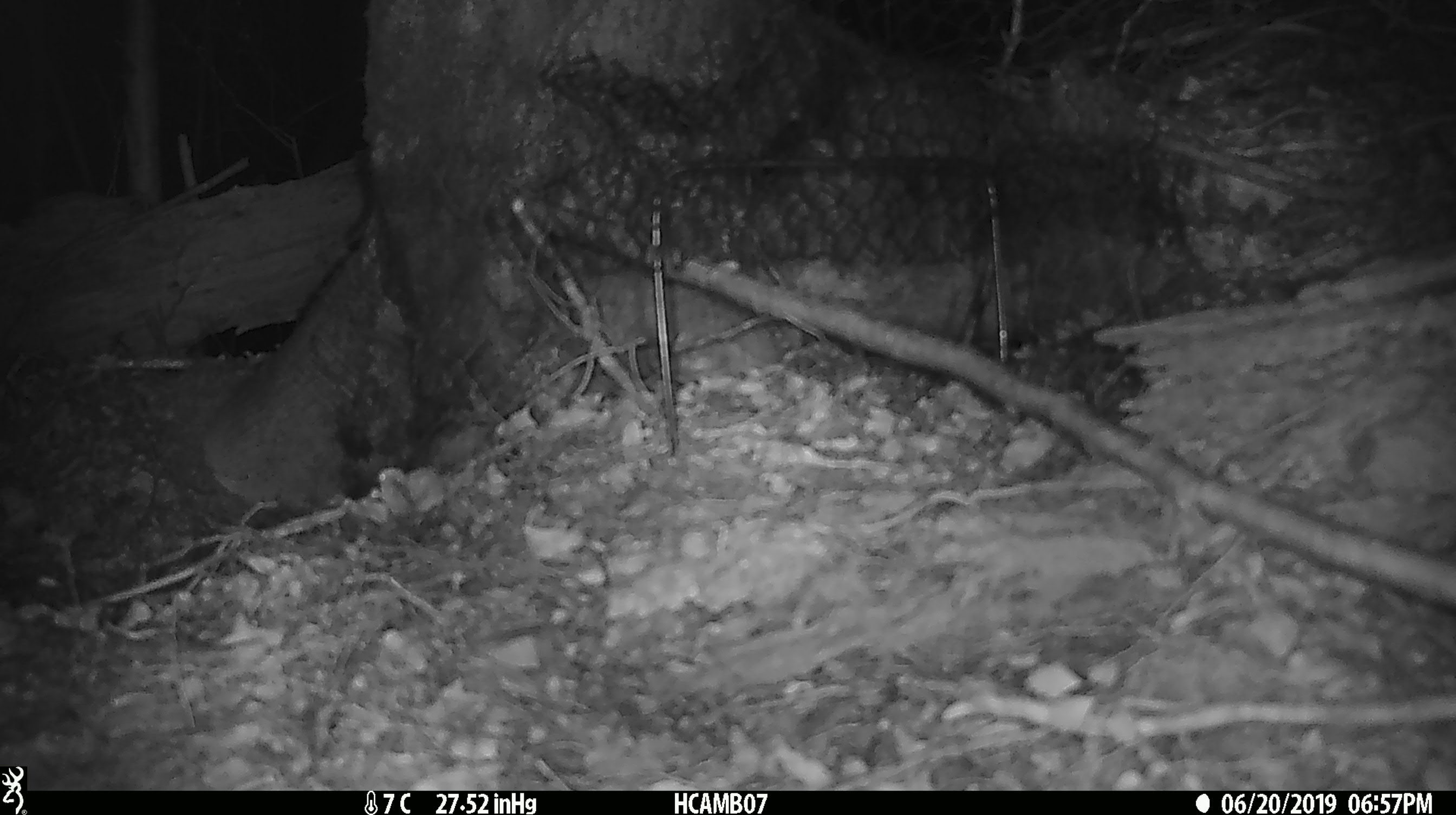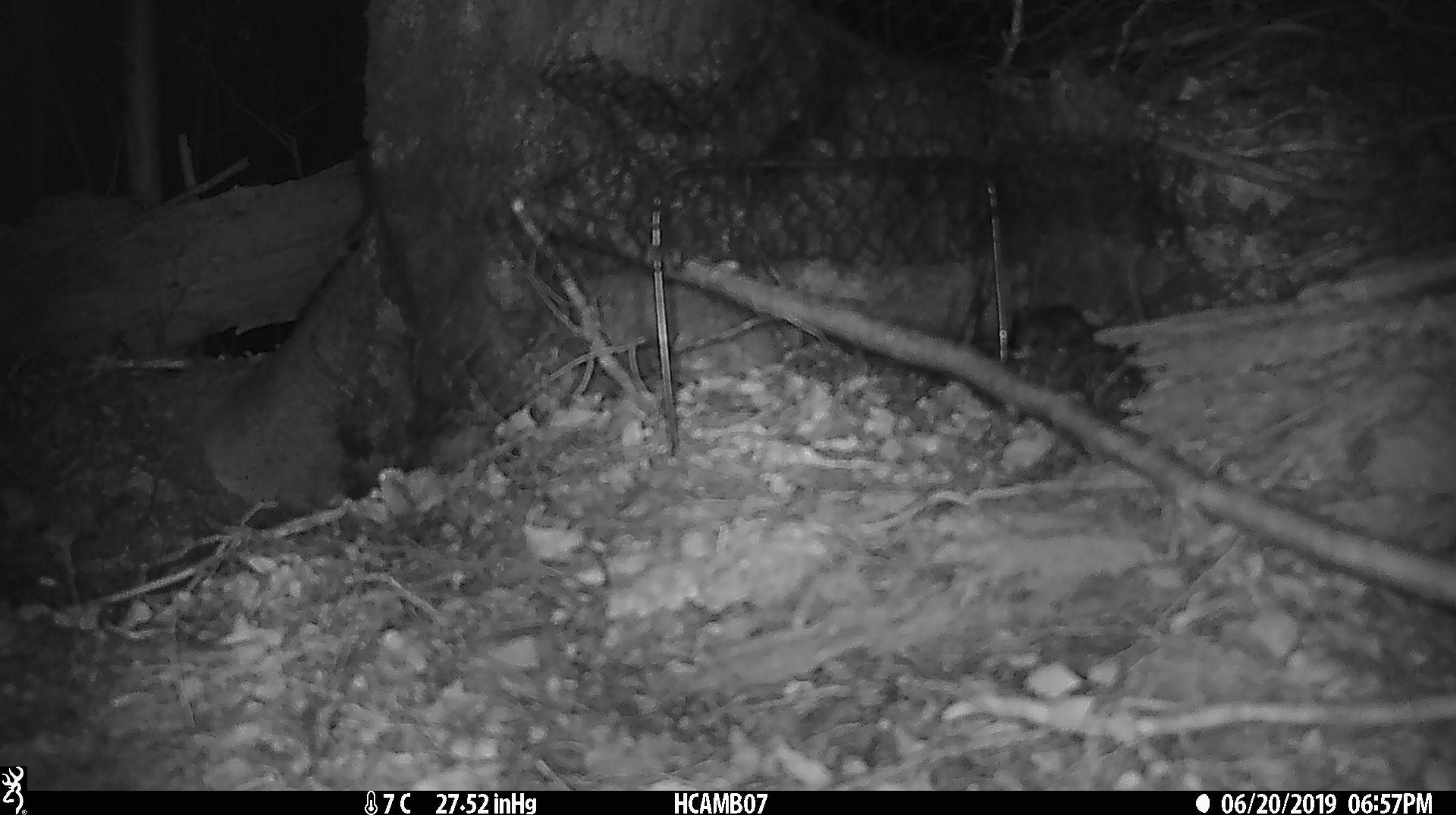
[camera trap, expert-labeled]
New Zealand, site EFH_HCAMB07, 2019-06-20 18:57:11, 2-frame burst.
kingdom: Animalia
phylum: Chordata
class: Mammalia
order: Rodentia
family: Muridae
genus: Mus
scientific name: Mus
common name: mouse